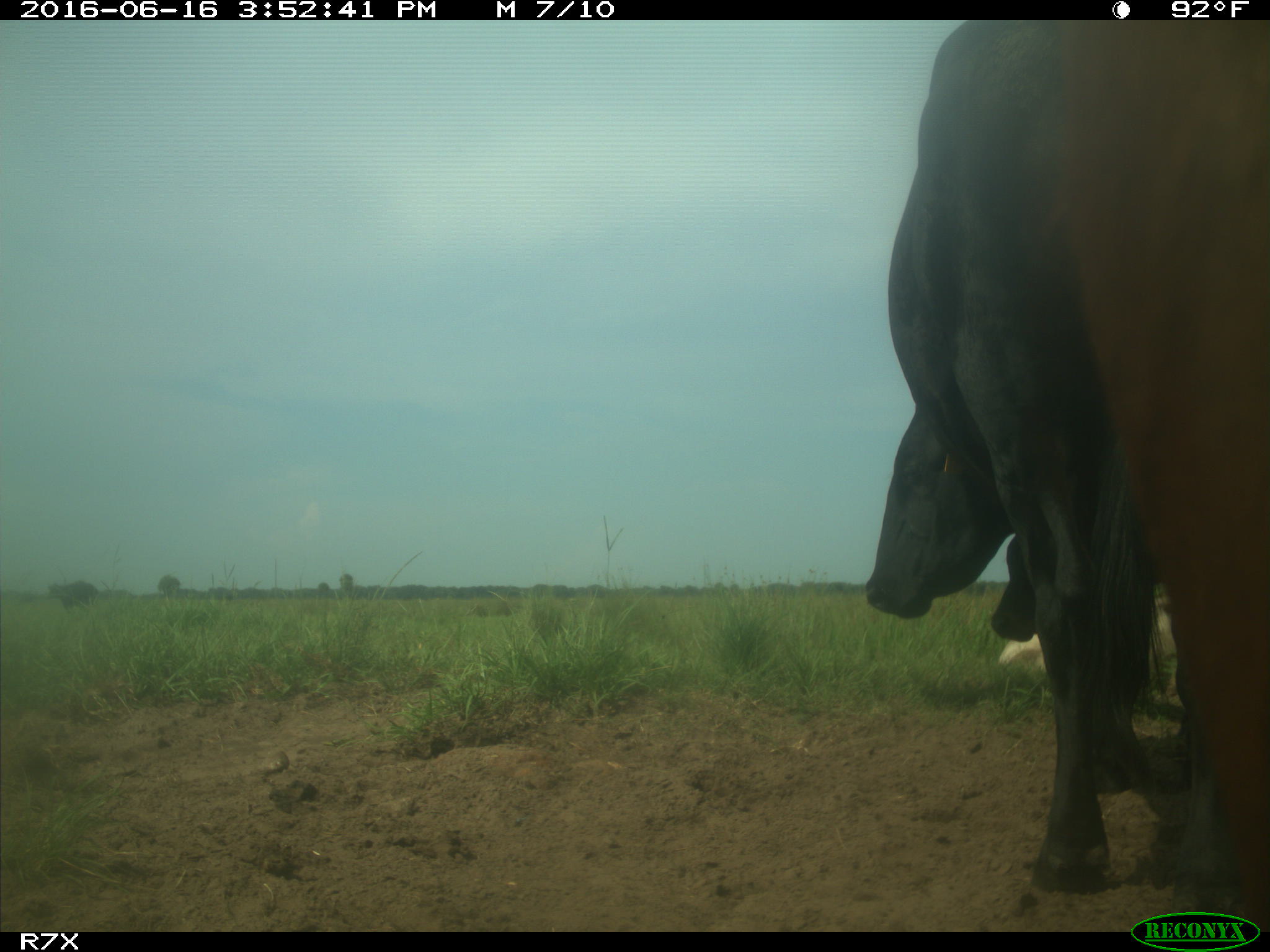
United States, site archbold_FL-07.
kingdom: Animalia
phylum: Chordata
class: Mammalia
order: Artiodactyla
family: Bovidae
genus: Bos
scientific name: Bos taurus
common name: domestic cow